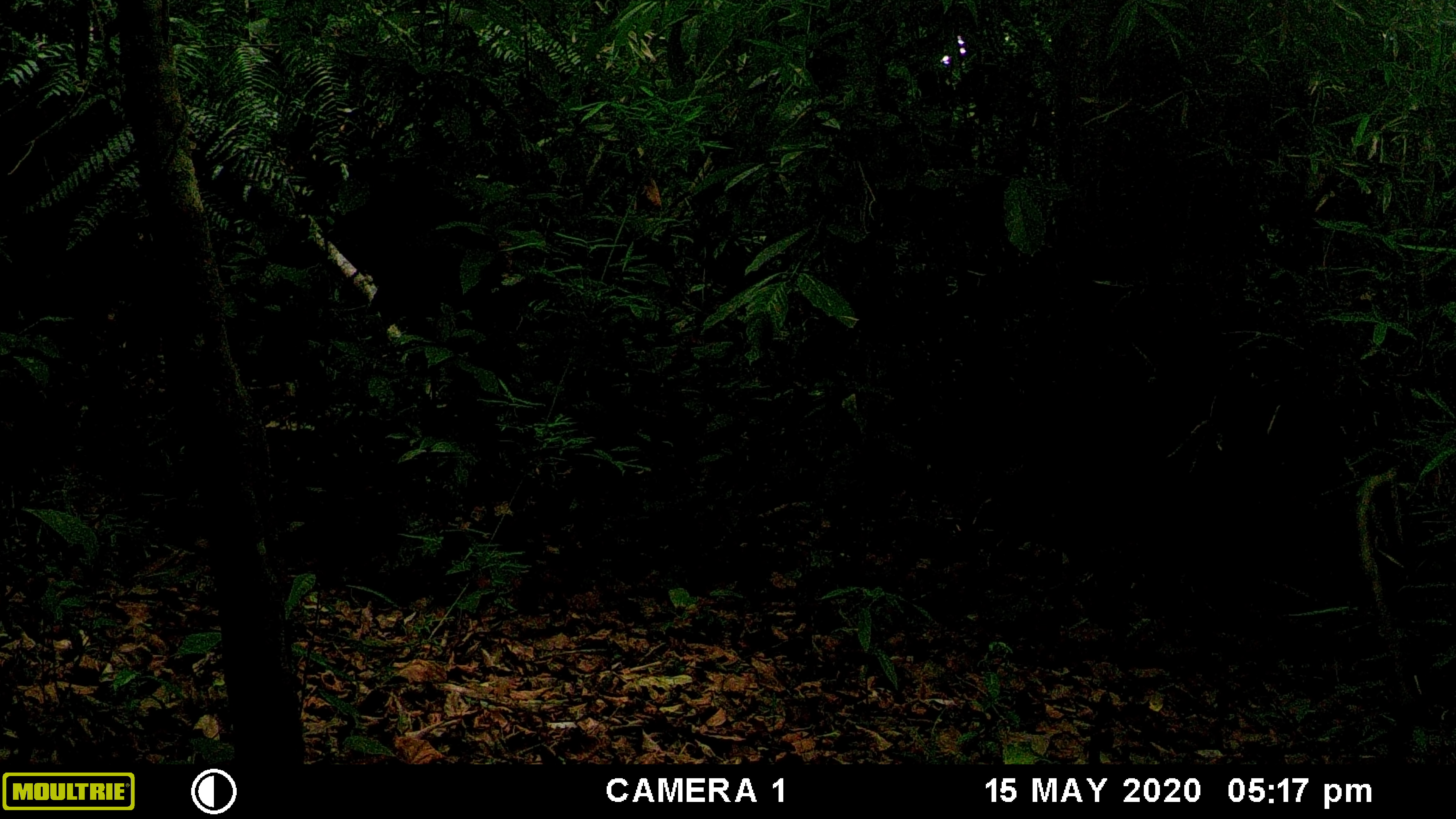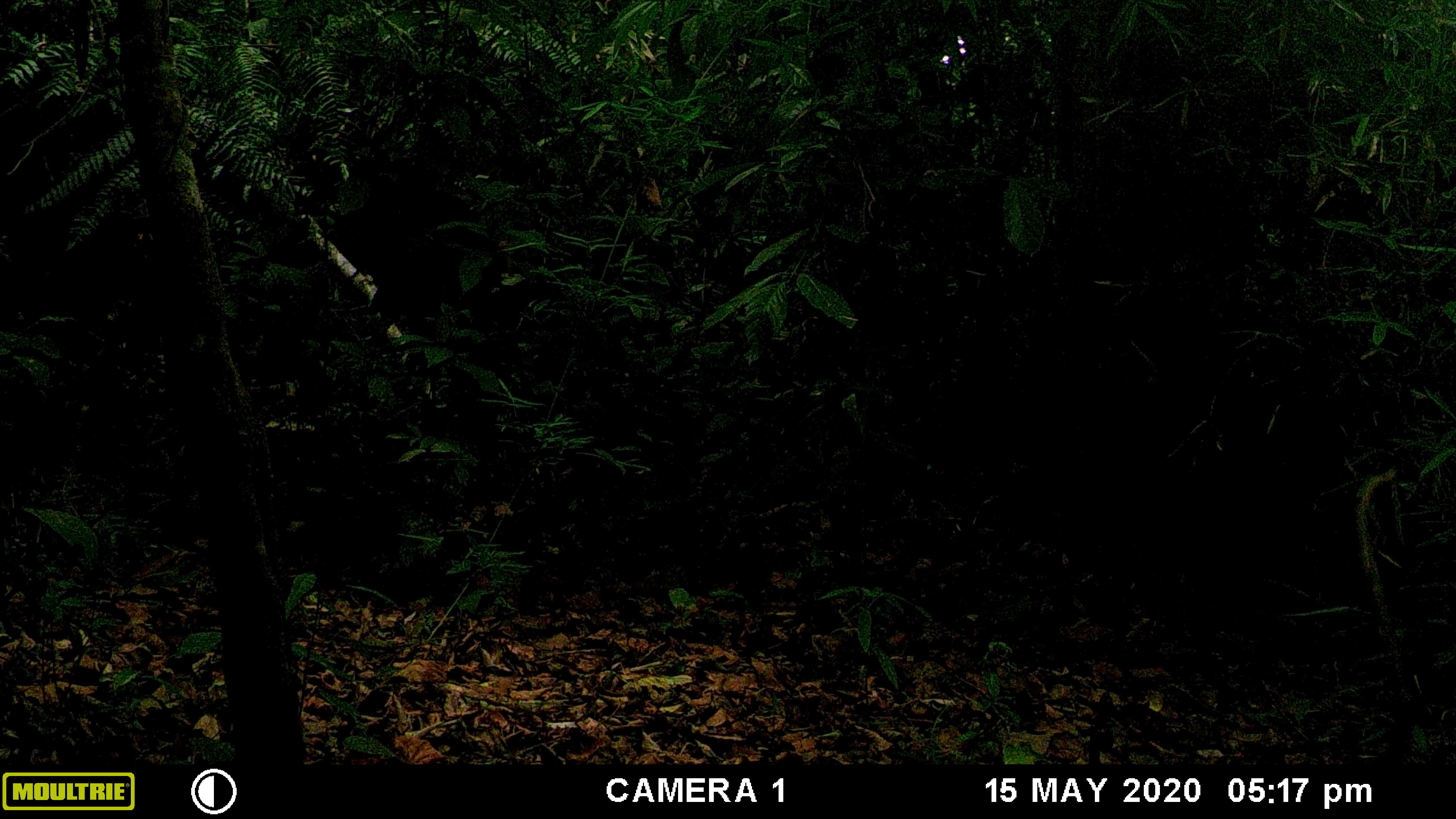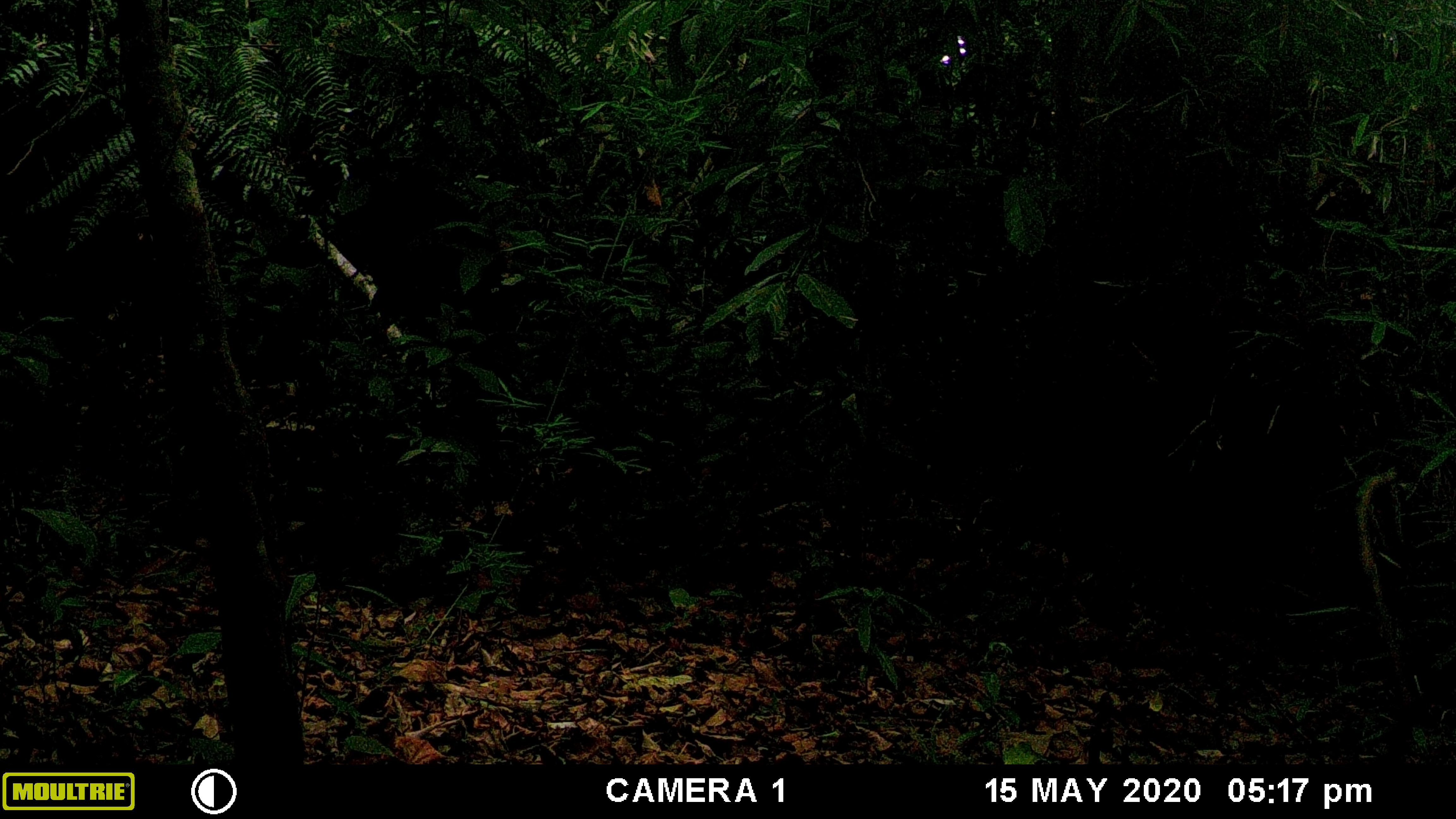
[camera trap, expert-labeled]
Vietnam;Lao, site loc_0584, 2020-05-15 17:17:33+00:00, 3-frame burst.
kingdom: Animalia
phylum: Chordata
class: Mammalia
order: Artiodactyla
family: Suidae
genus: Sus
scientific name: Sus scrofa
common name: eurasian wild pig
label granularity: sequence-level